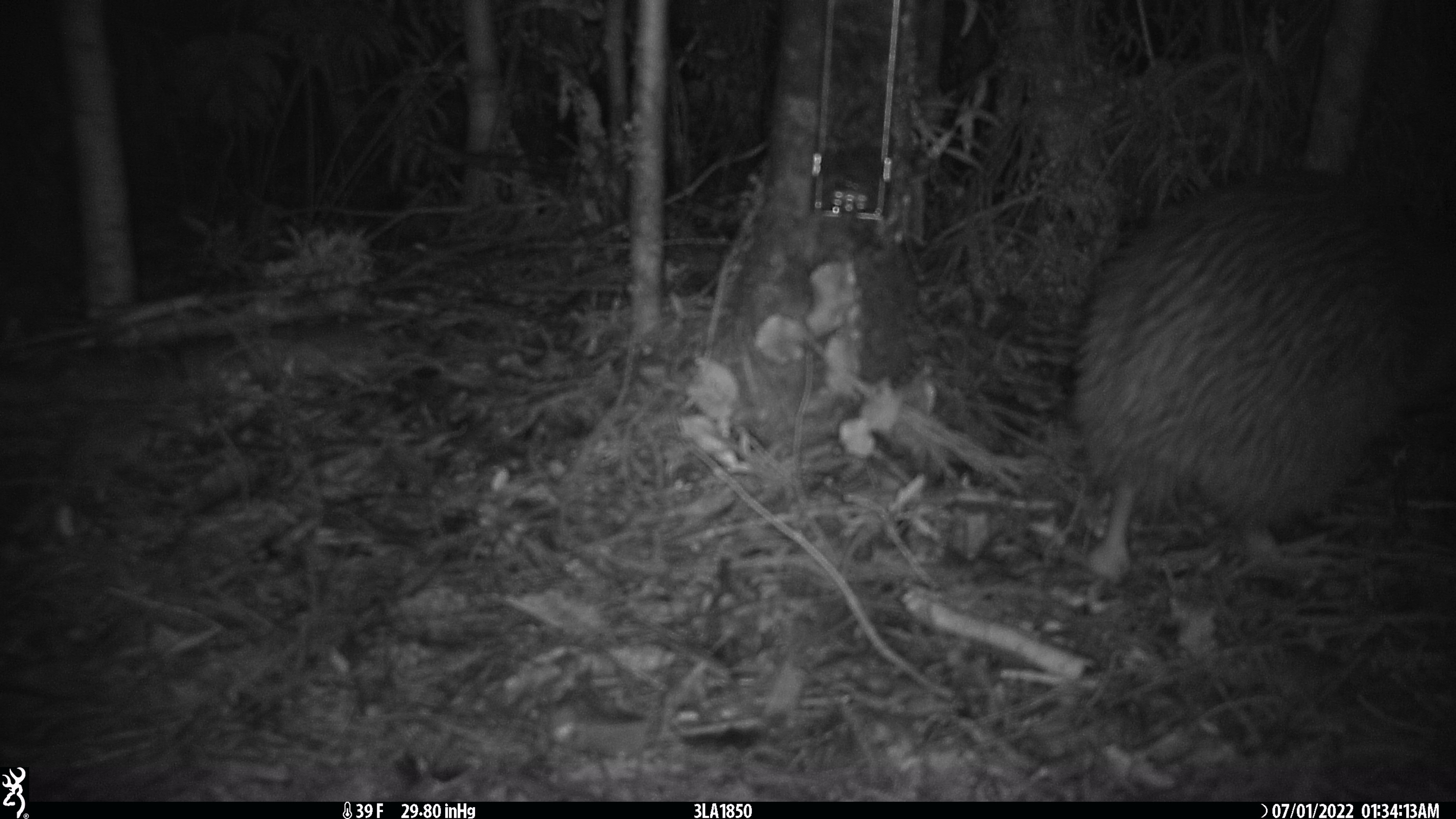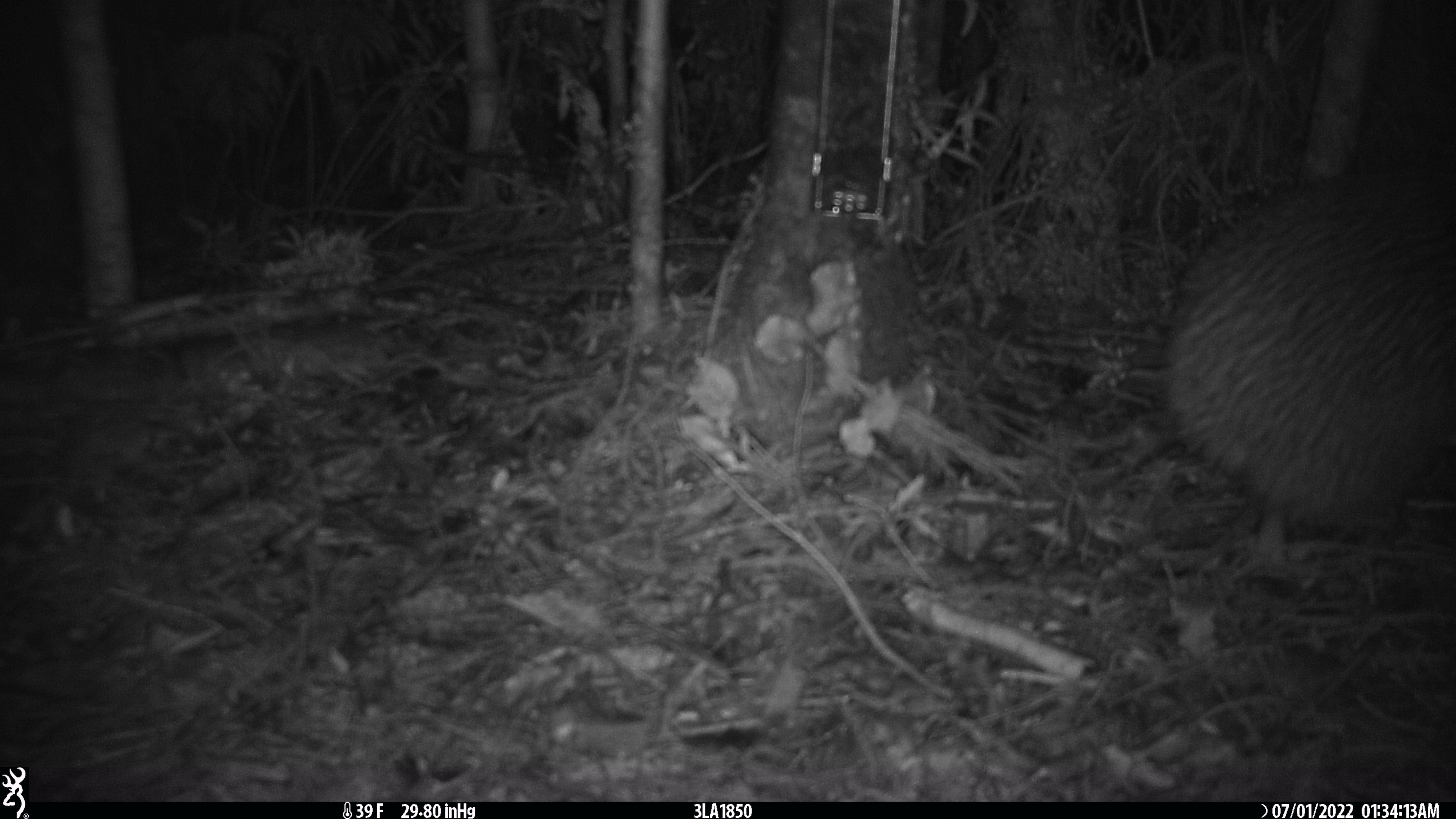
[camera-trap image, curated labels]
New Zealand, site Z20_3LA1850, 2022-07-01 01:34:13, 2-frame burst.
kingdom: Animalia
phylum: Chordata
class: Aves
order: Apterygiformes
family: Apterygidae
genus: Apteryx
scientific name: Apteryx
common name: kiwi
Kiwi (Apteryx).